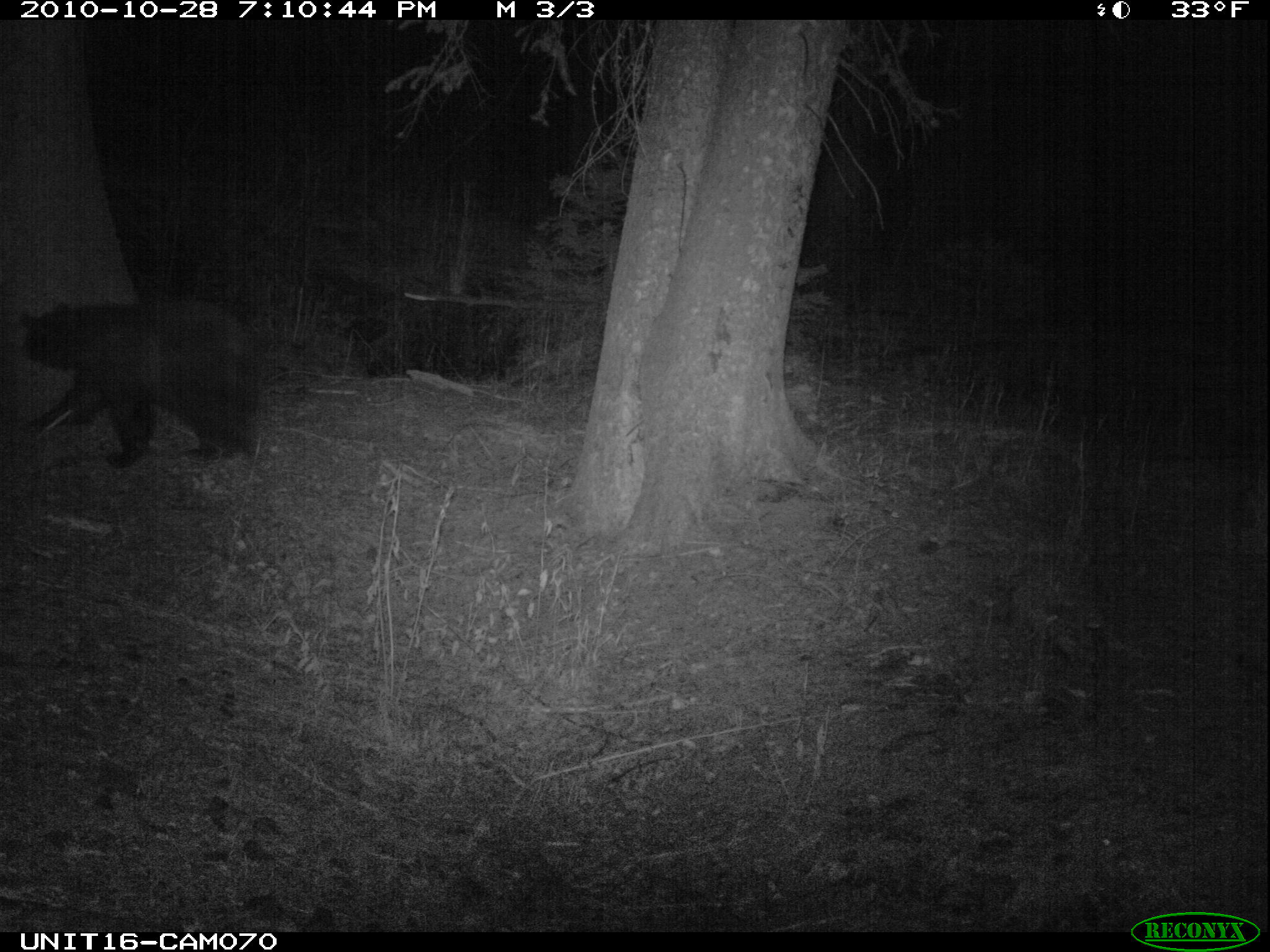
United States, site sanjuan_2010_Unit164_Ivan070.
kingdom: Animalia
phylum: Chordata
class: Mammalia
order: Carnivora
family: Ursidae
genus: Ursus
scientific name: Ursus americanus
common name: american black bear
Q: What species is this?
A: Ursus americanus (american black bear).